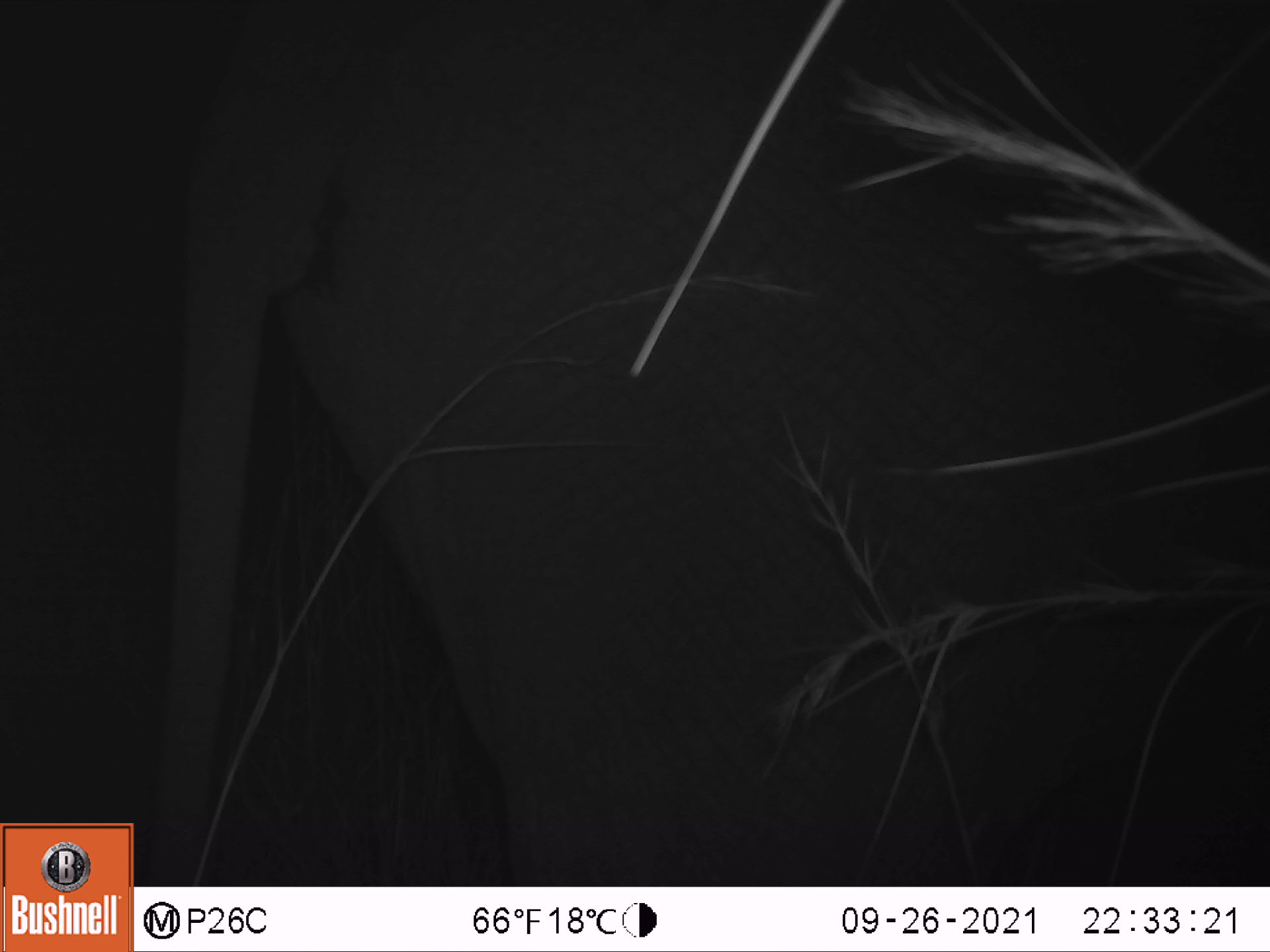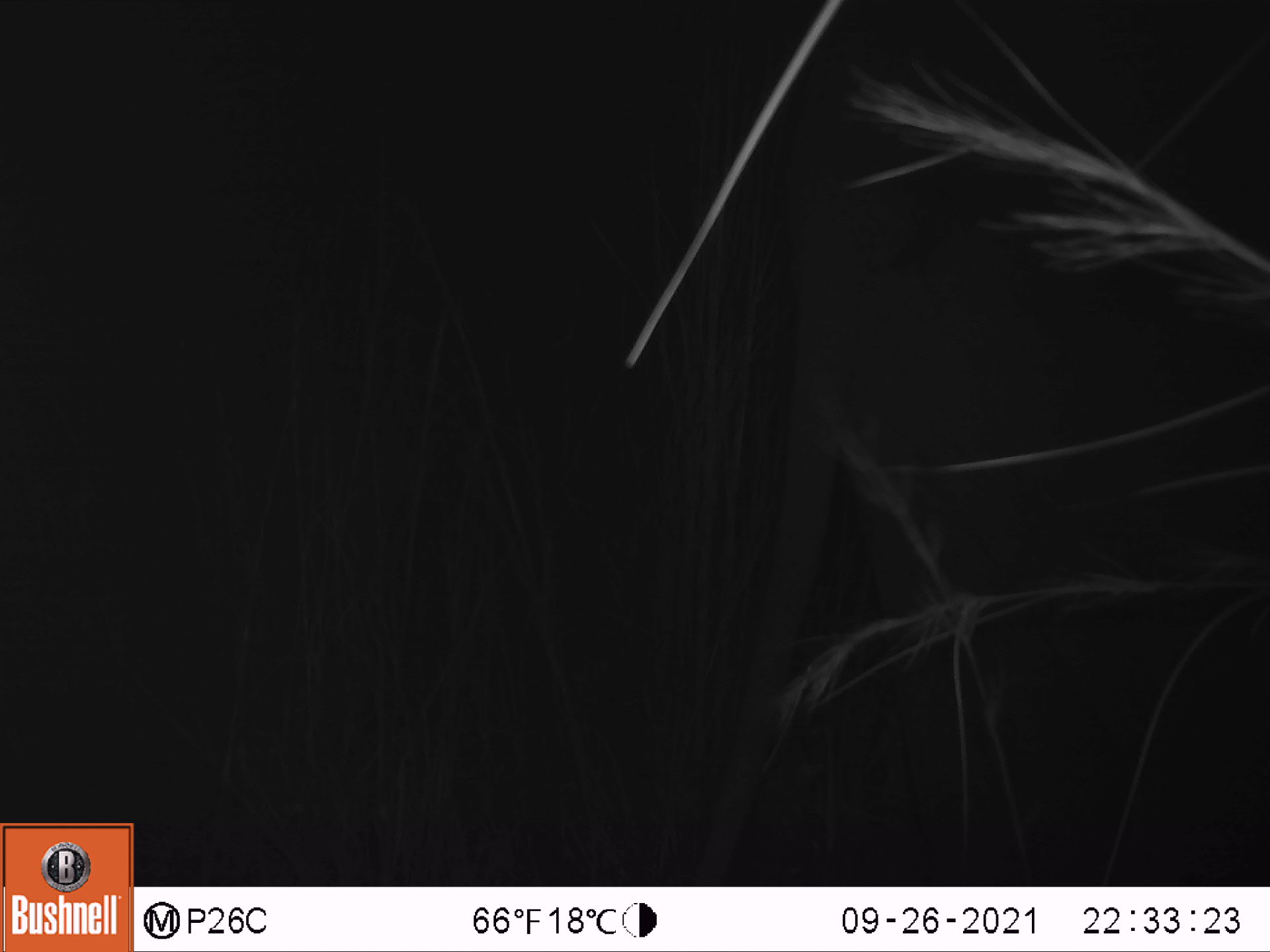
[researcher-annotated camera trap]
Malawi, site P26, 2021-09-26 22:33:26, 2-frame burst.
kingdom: Animalia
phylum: Chordata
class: Mammalia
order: Proboscidea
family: Elephantidae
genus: Loxodonta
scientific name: Loxodonta africana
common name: african savanna elephant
African savanna elephant (Loxodonta africana), count 1.